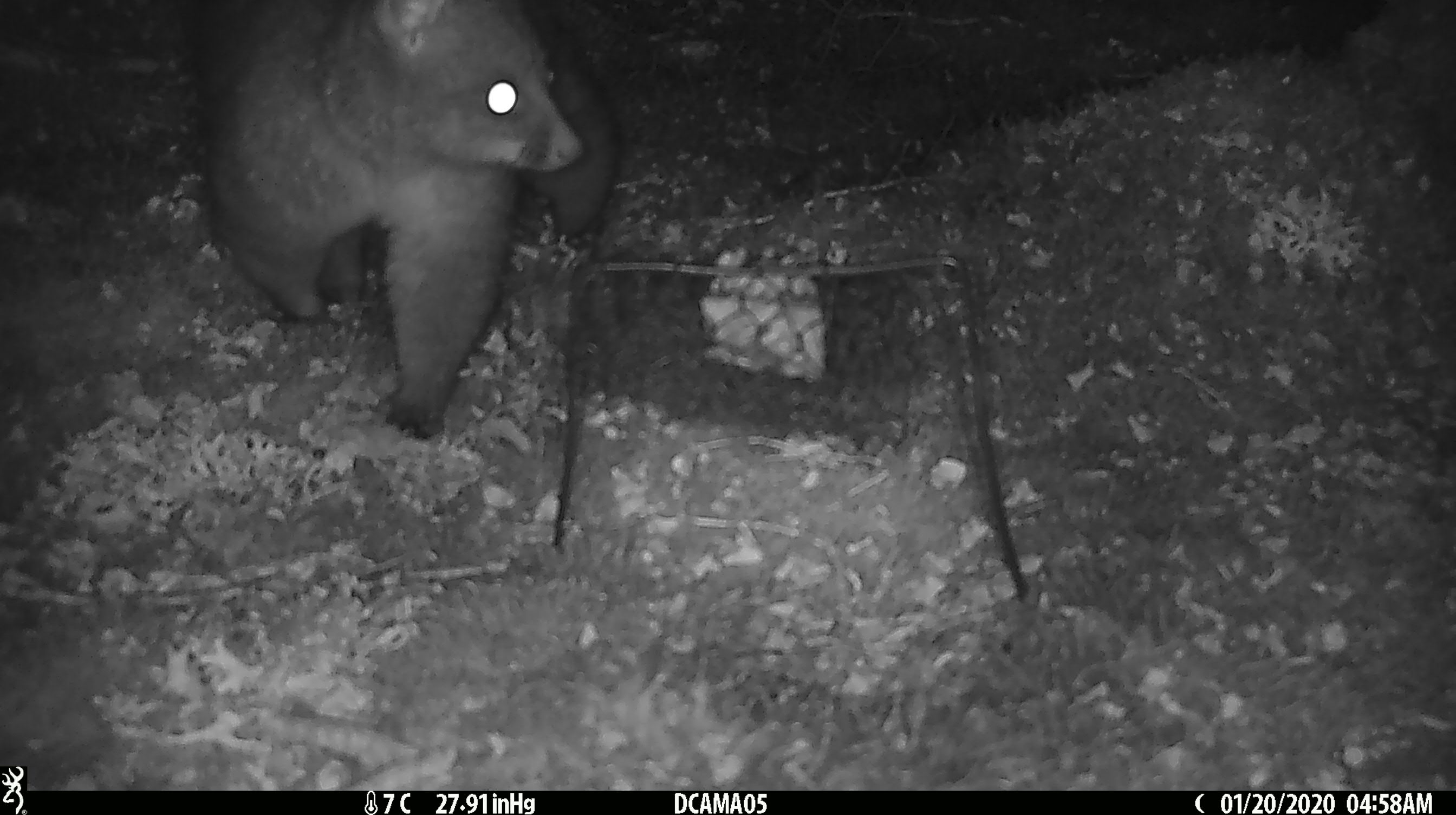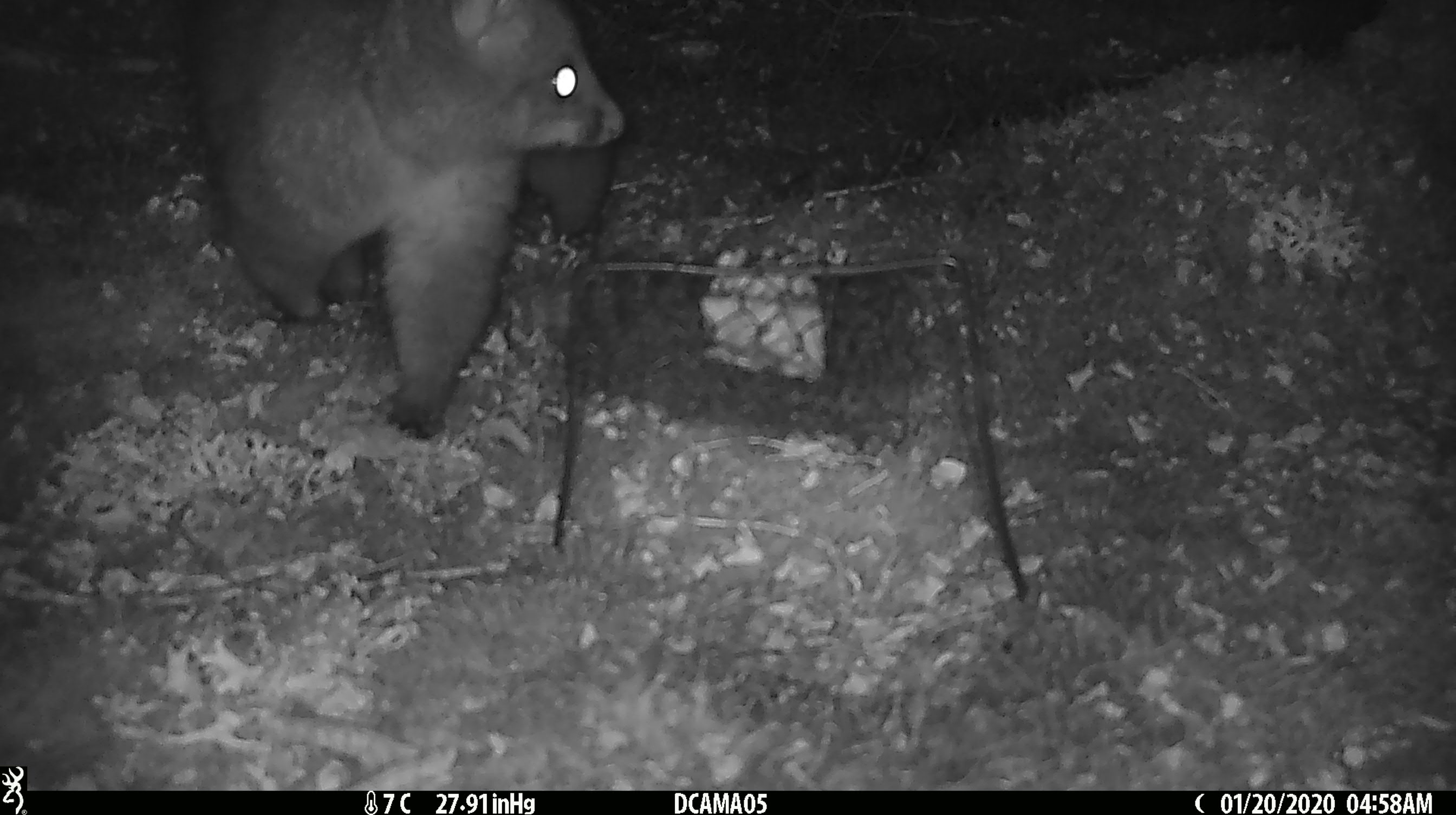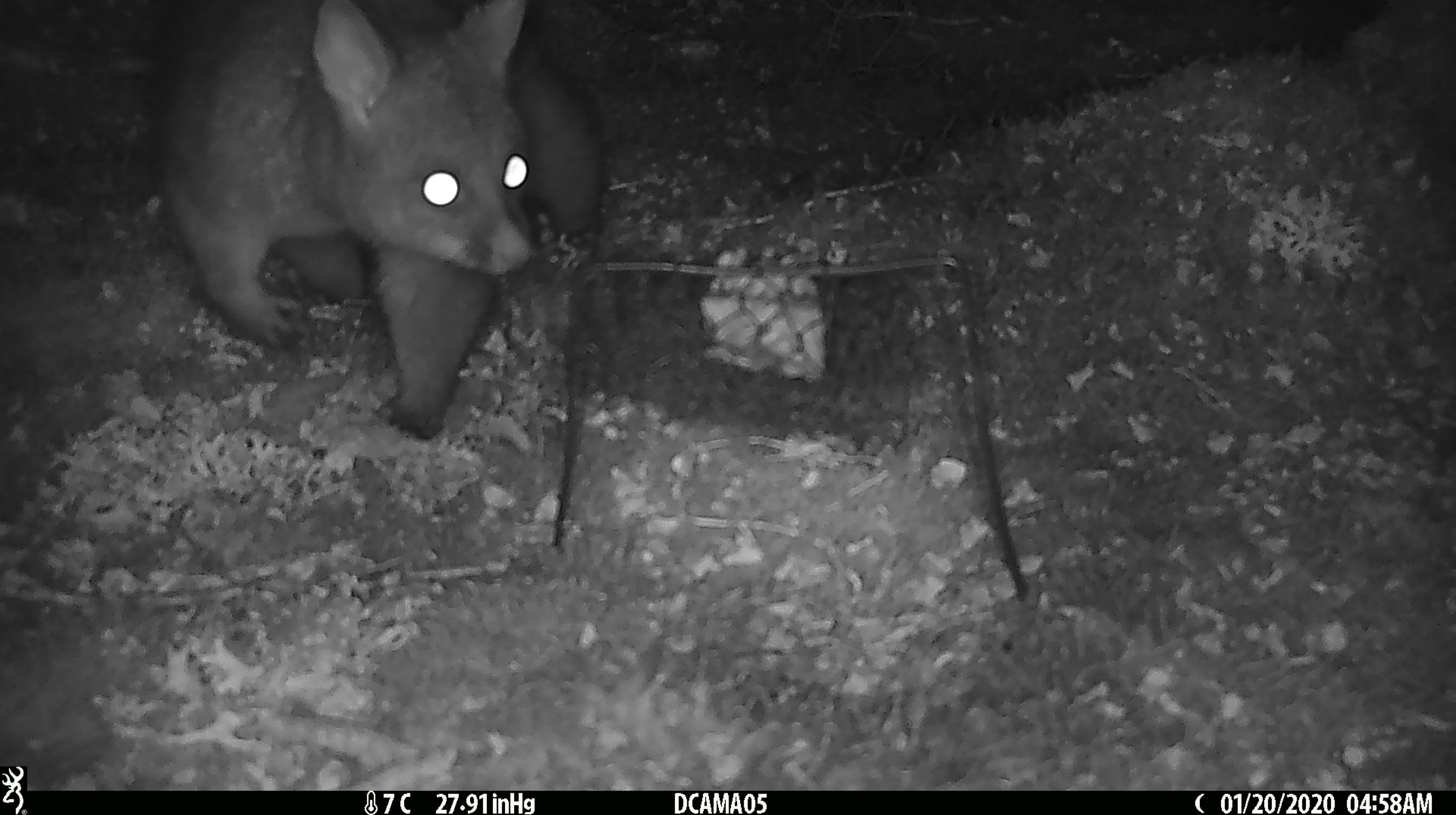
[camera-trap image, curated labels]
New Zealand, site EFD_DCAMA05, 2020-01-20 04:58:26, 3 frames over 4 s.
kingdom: Animalia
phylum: Chordata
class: Mammalia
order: Diprotodontia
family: Phalangeridae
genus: Trichosurus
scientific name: Trichosurus vulpecula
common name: common brushtail possum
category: possum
Possum (common brushtail possum) (Trichosurus vulpecula).